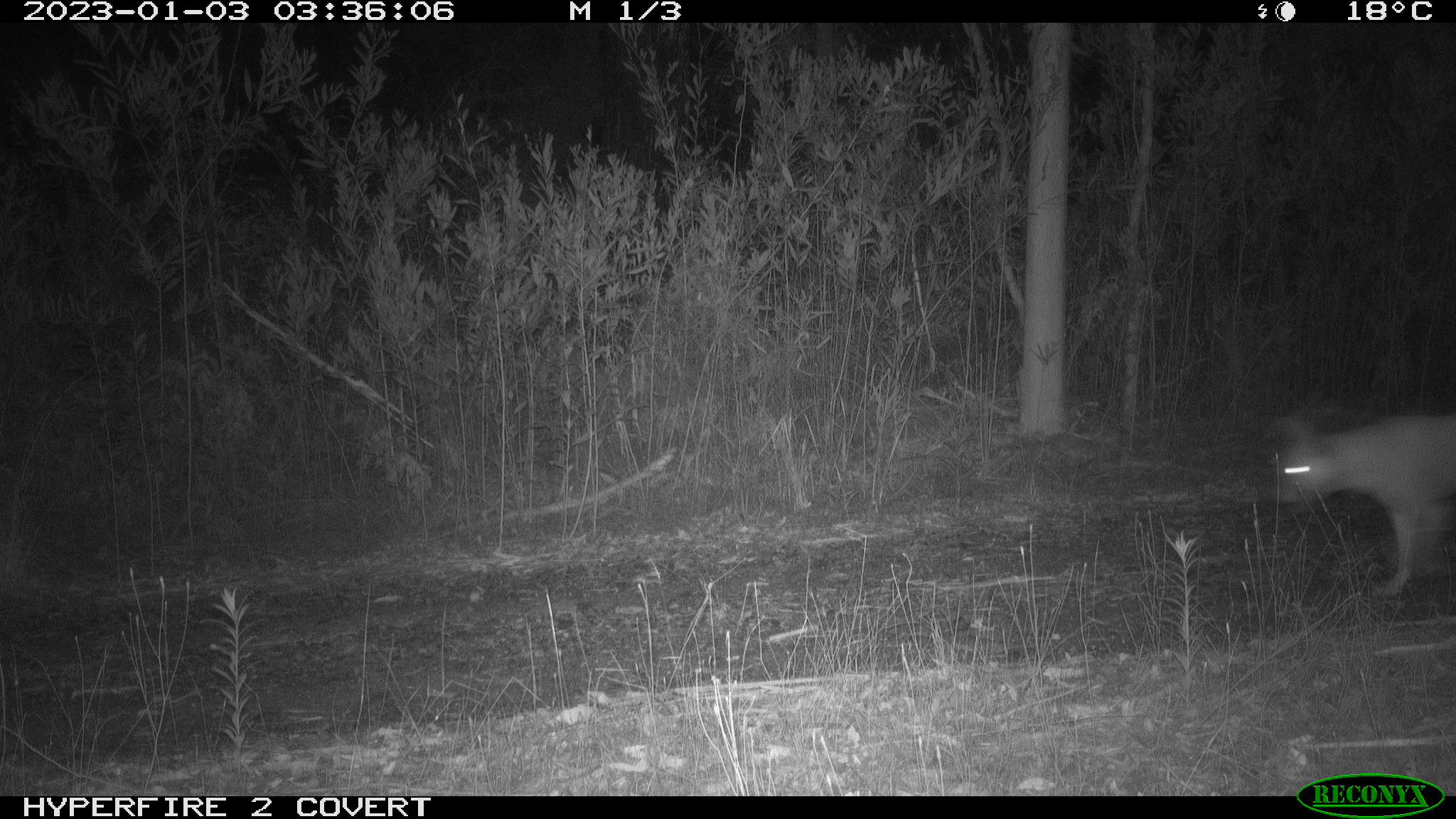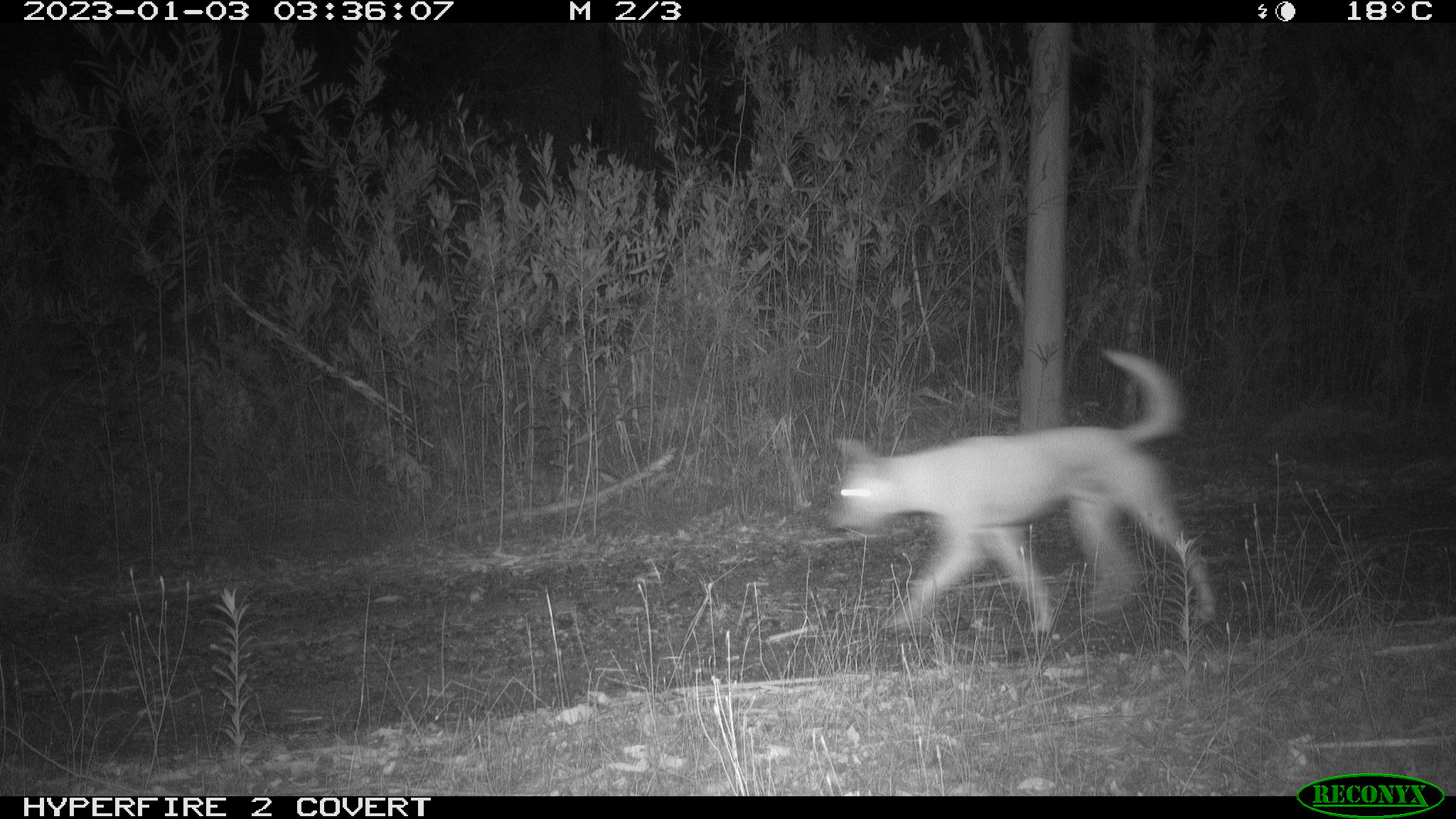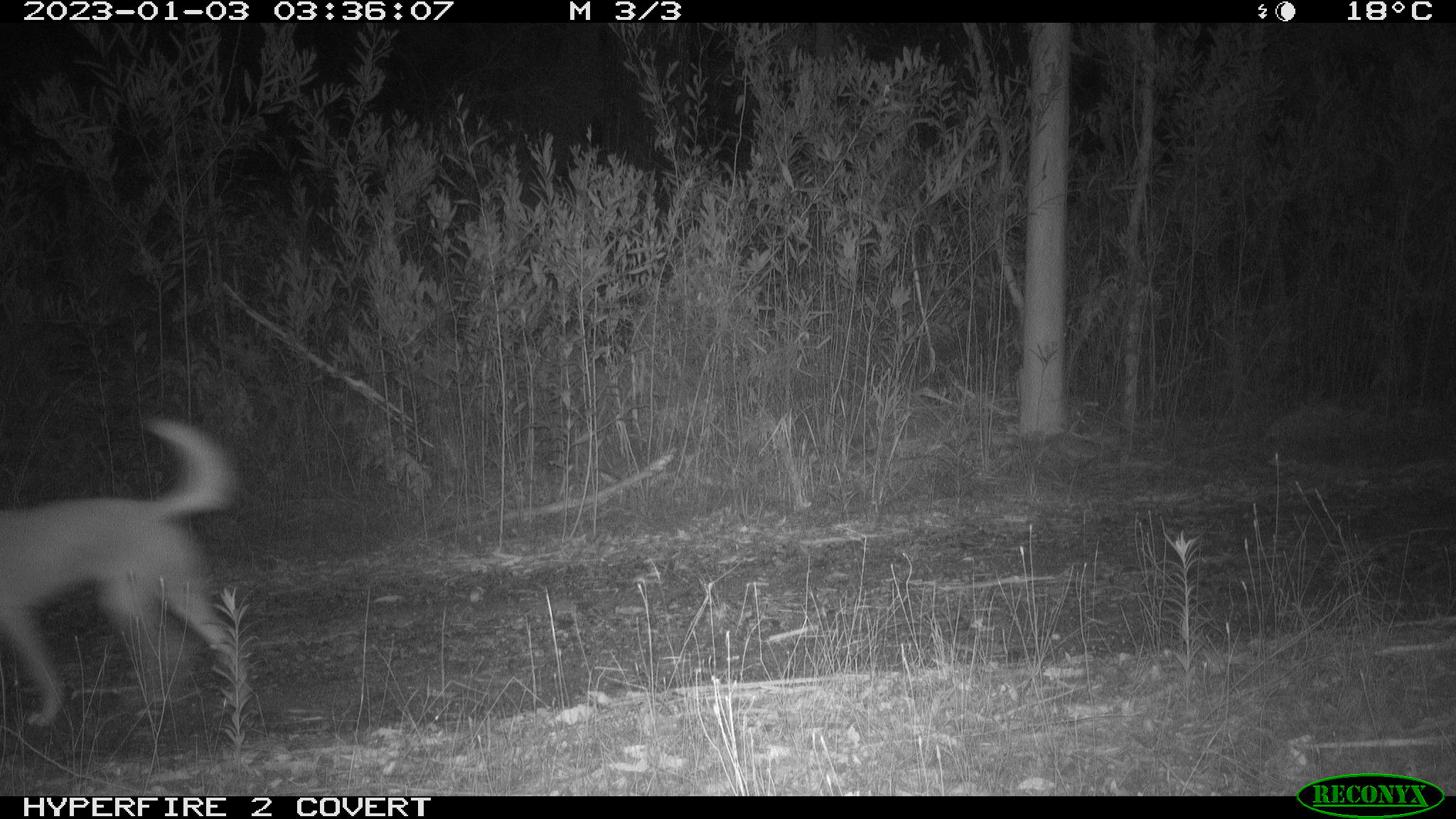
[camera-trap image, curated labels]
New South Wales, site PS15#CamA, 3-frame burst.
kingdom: Animalia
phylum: Chordata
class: Mammalia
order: Carnivora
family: Canidae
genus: Canis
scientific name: Canis familiaris dingo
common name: dingo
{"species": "dingo (Canis familiaris dingo)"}